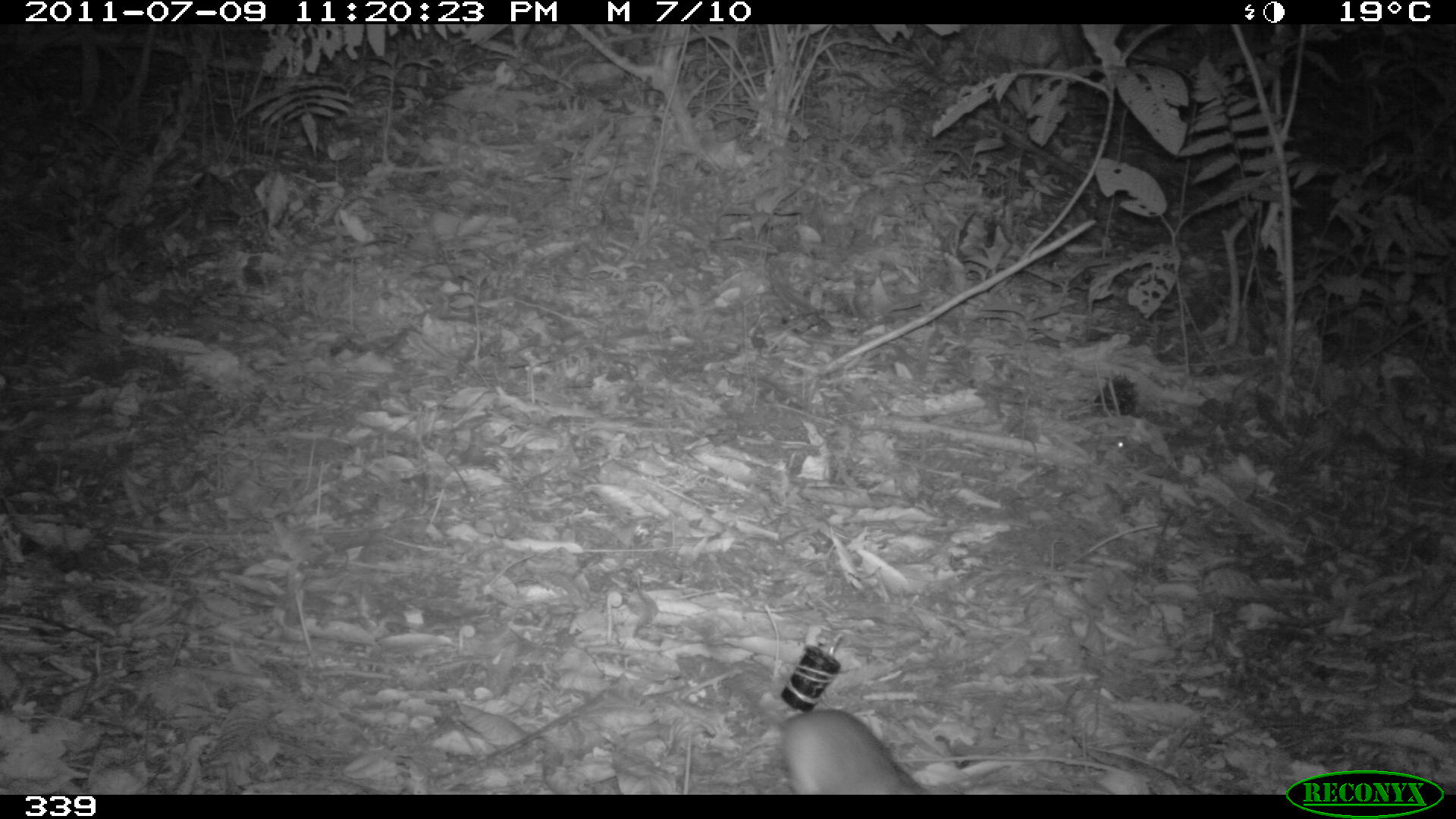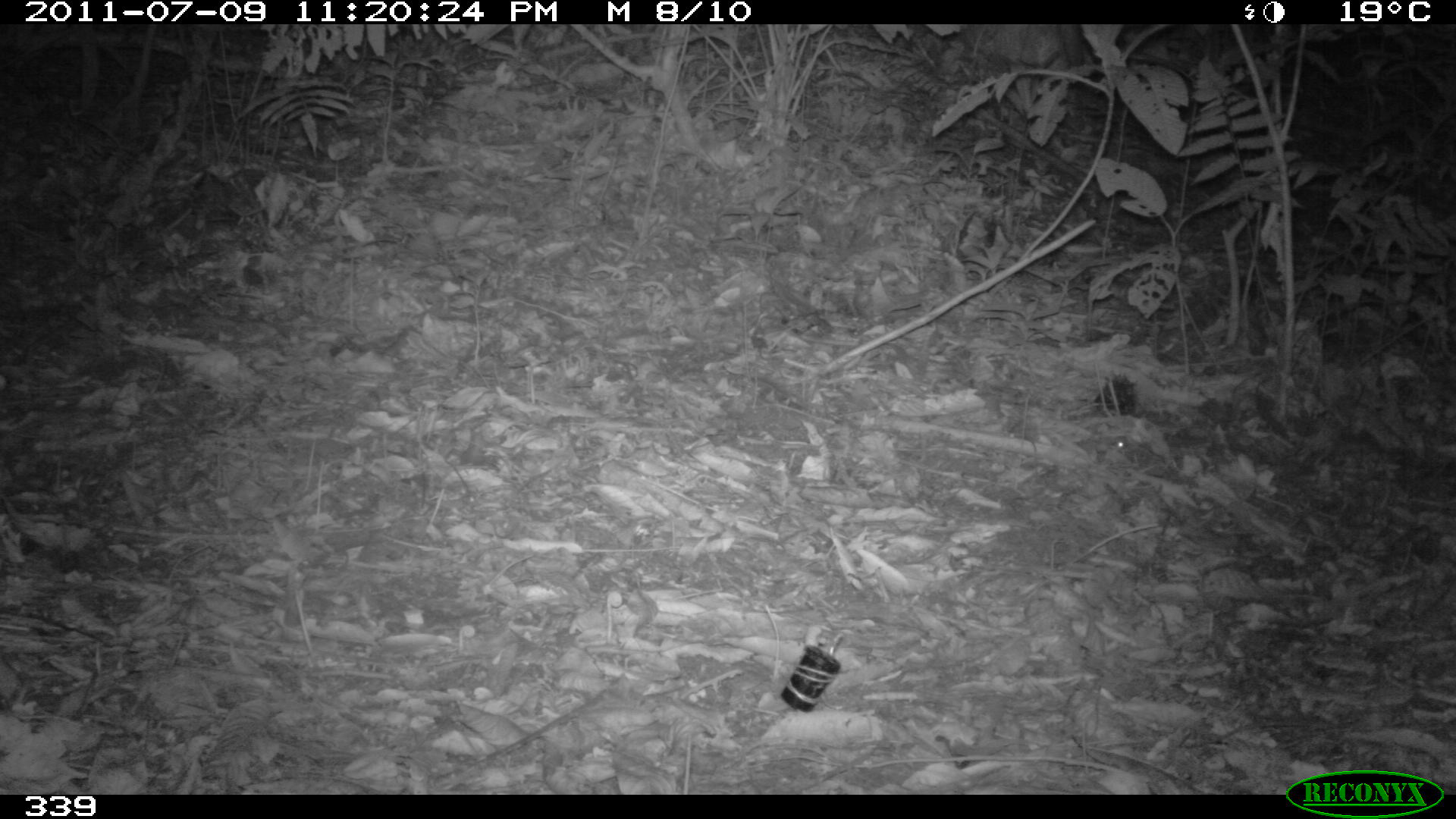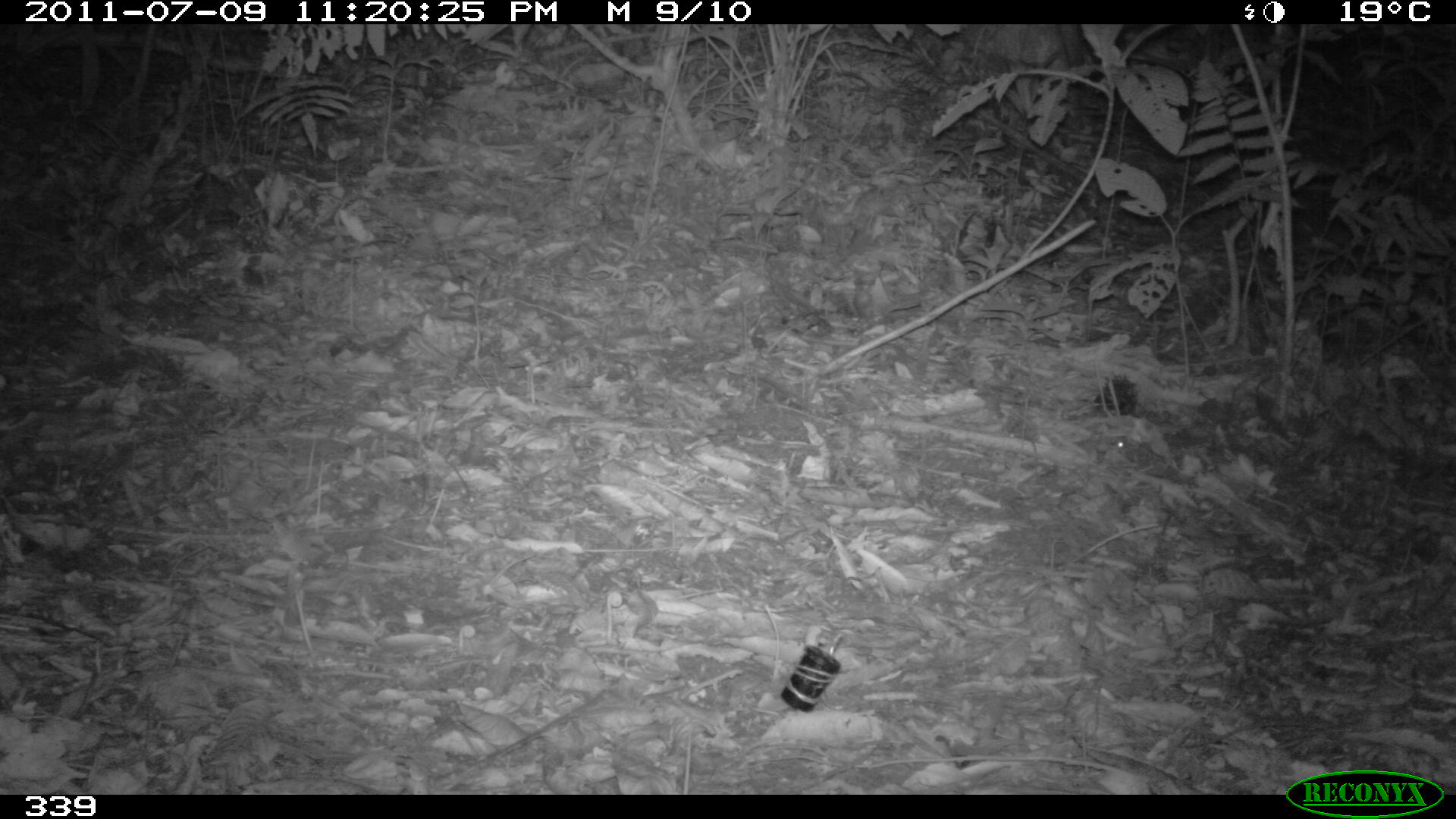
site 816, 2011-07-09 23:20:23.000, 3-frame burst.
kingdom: Animalia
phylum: Chordata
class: Mammalia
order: Rodentia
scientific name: Rodentia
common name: rodents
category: unknown rodent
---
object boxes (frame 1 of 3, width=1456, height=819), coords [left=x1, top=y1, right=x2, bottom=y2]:
unknown rodent: [left=780, top=707, right=931, bottom=795]